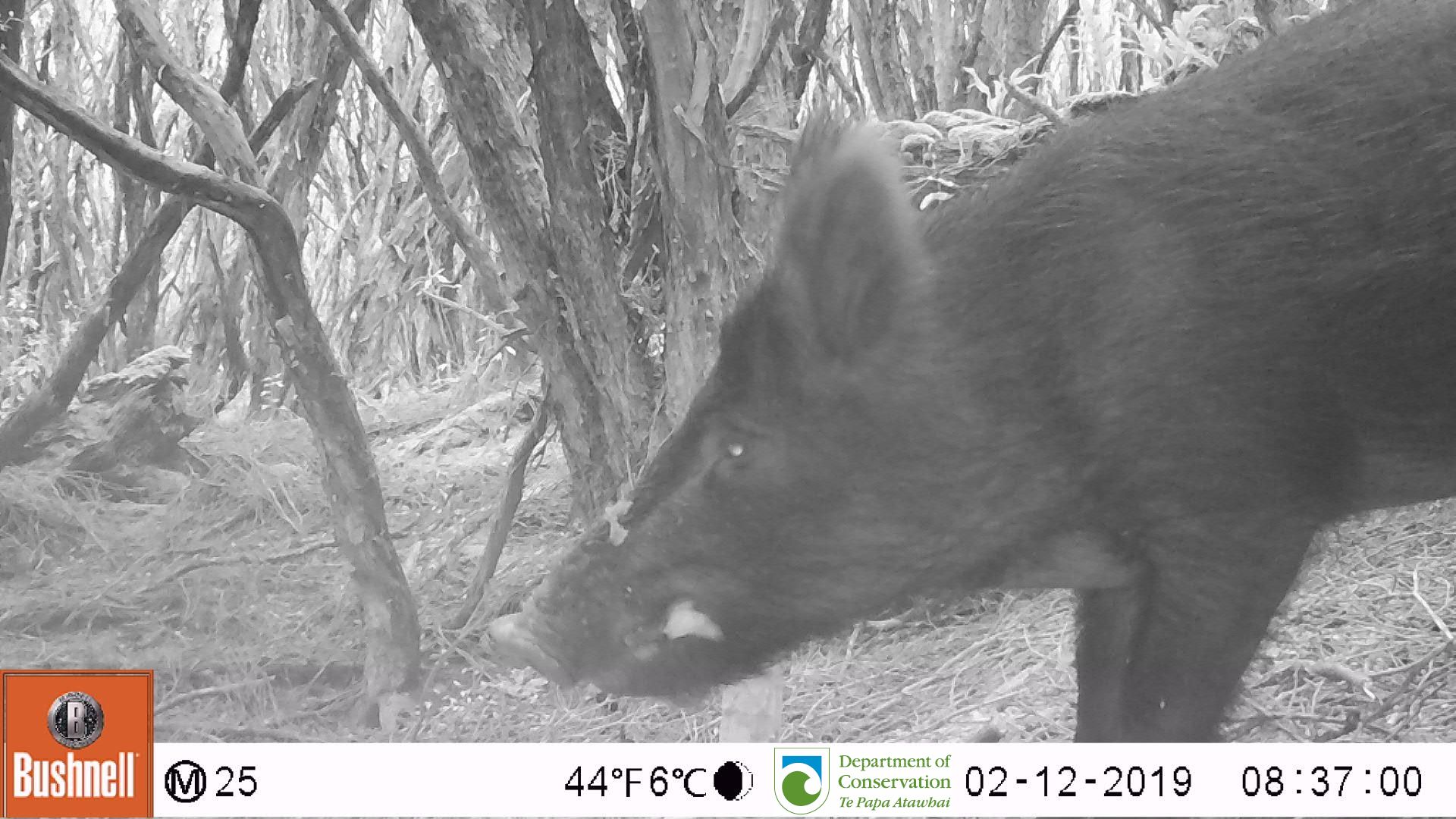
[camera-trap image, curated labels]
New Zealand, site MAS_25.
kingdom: Animalia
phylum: Chordata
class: Mammalia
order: Artiodactyla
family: Suidae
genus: Sus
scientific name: Sus scrofa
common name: pig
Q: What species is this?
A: Pig (Sus scrofa).